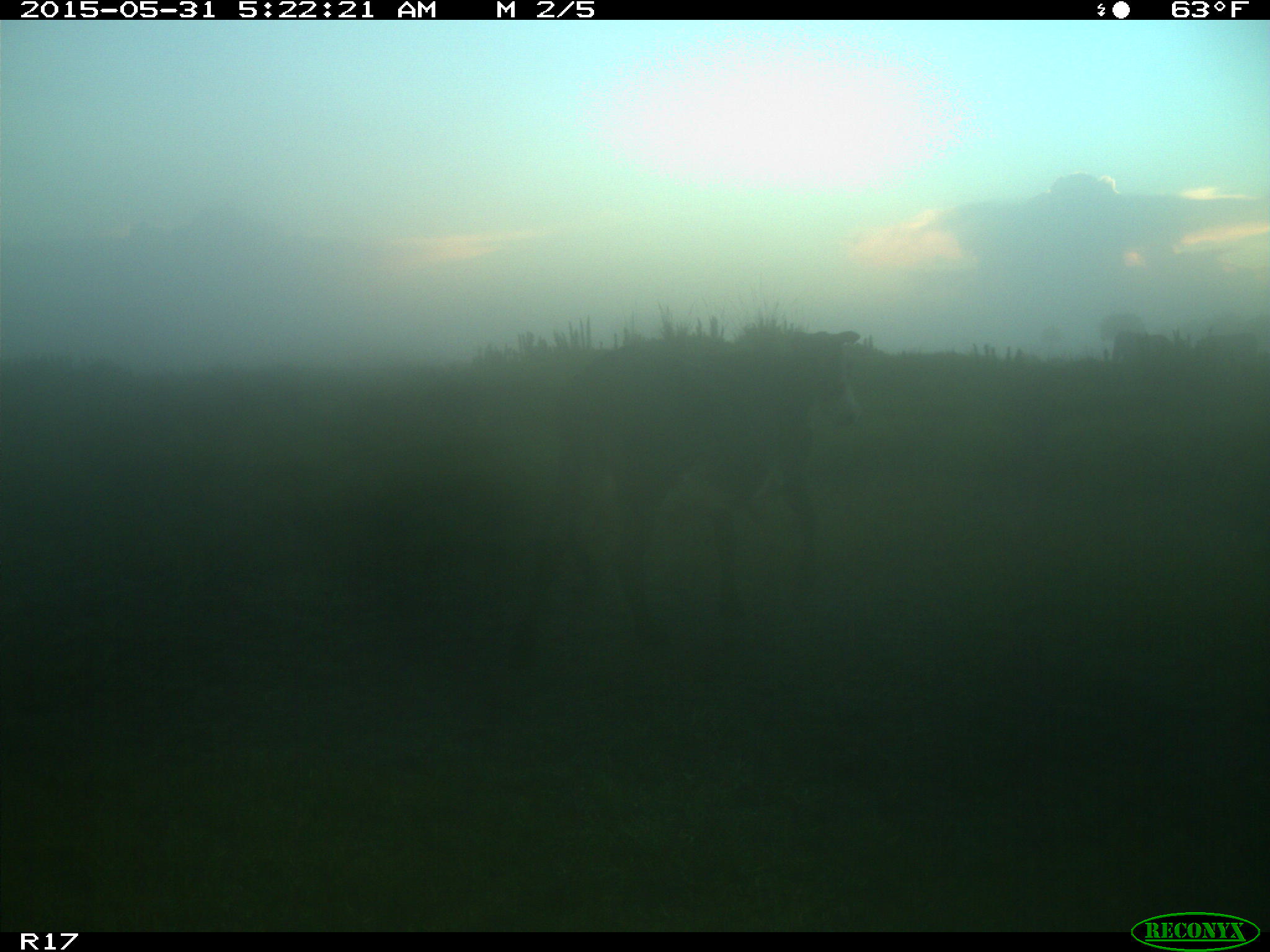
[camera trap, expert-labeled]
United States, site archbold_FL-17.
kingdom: Animalia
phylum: Chordata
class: Mammalia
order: Artiodactyla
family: Bovidae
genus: Bos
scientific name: Bos taurus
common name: domestic cow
Bos taurus (domestic cow).